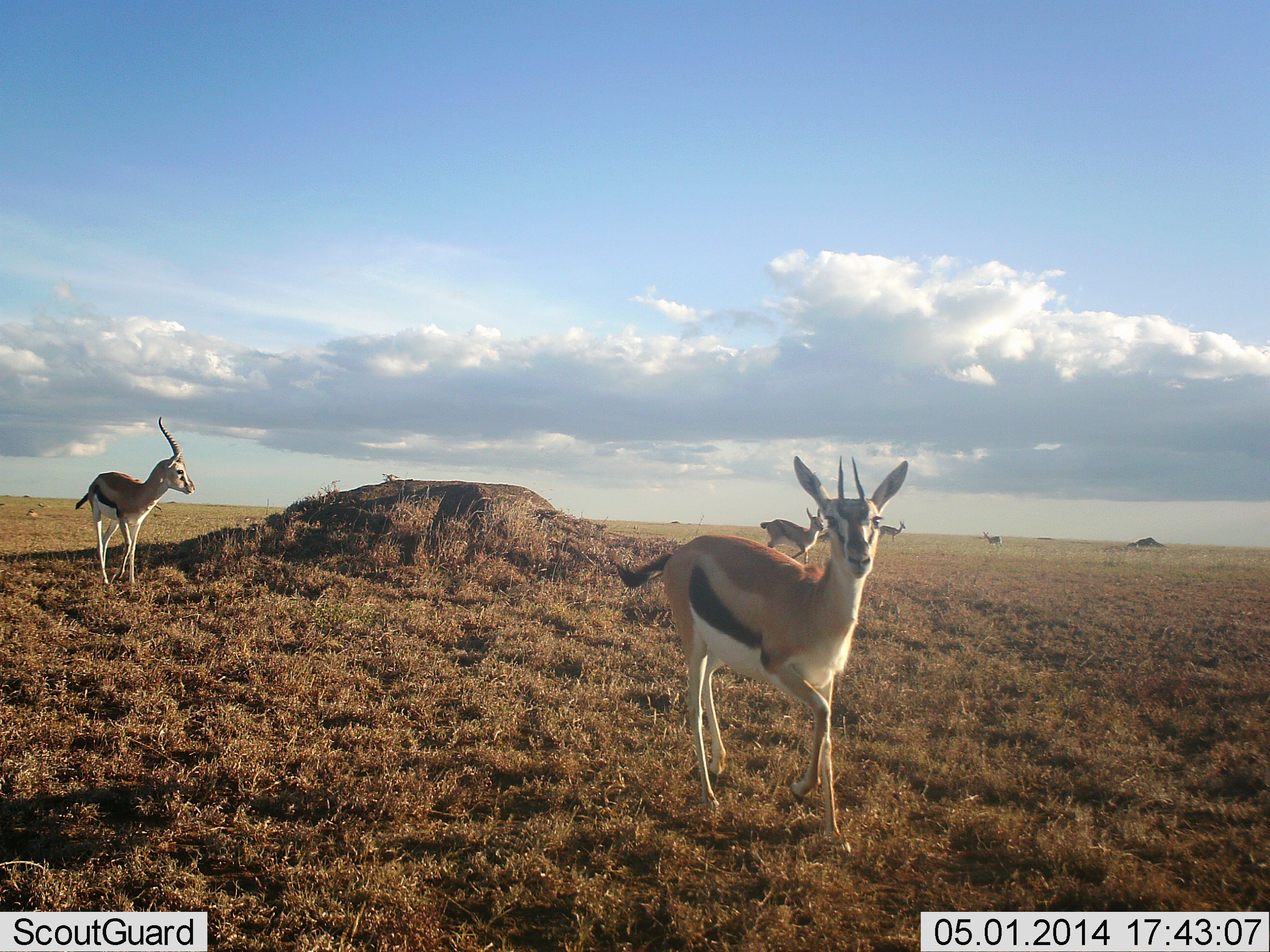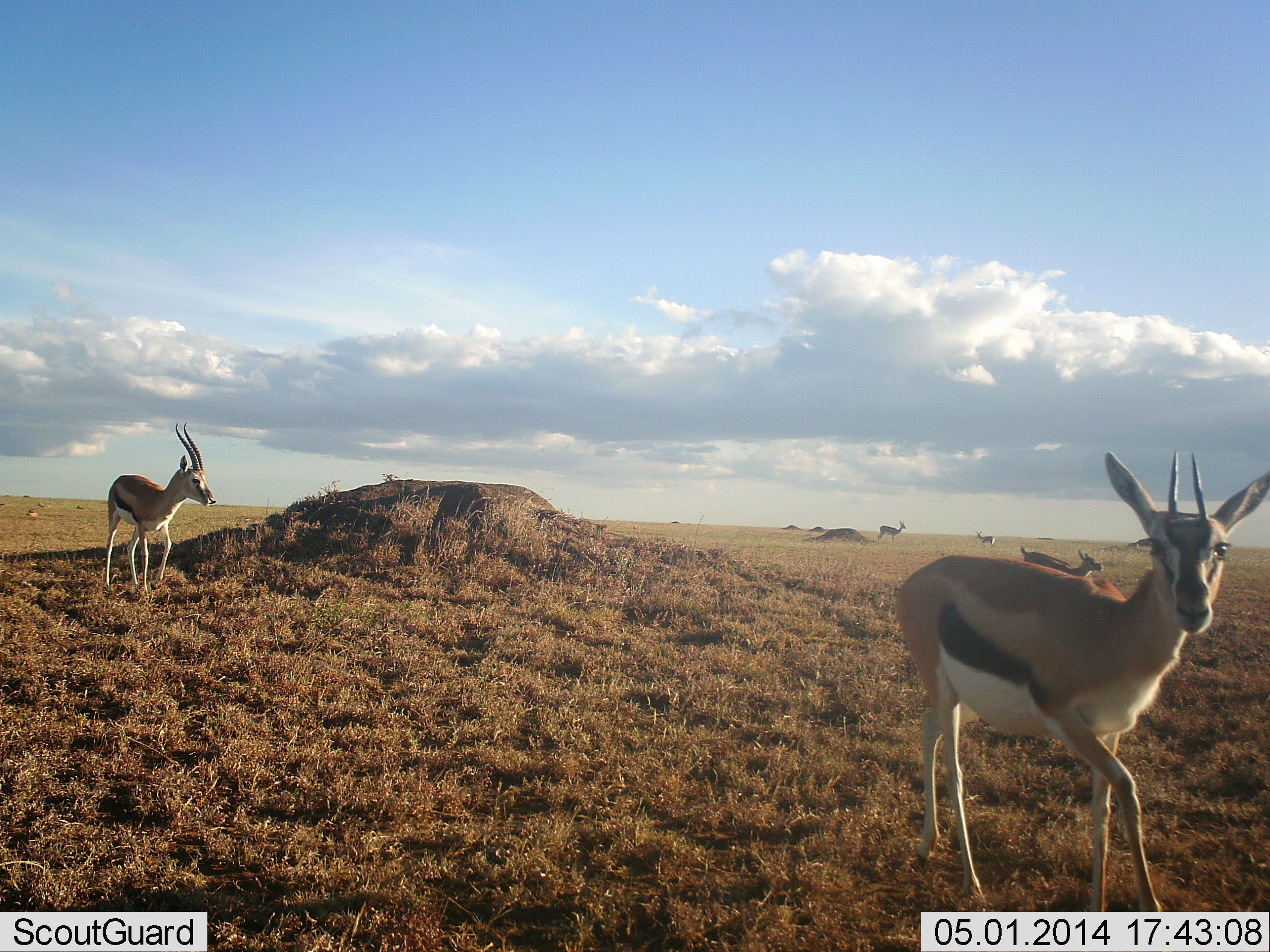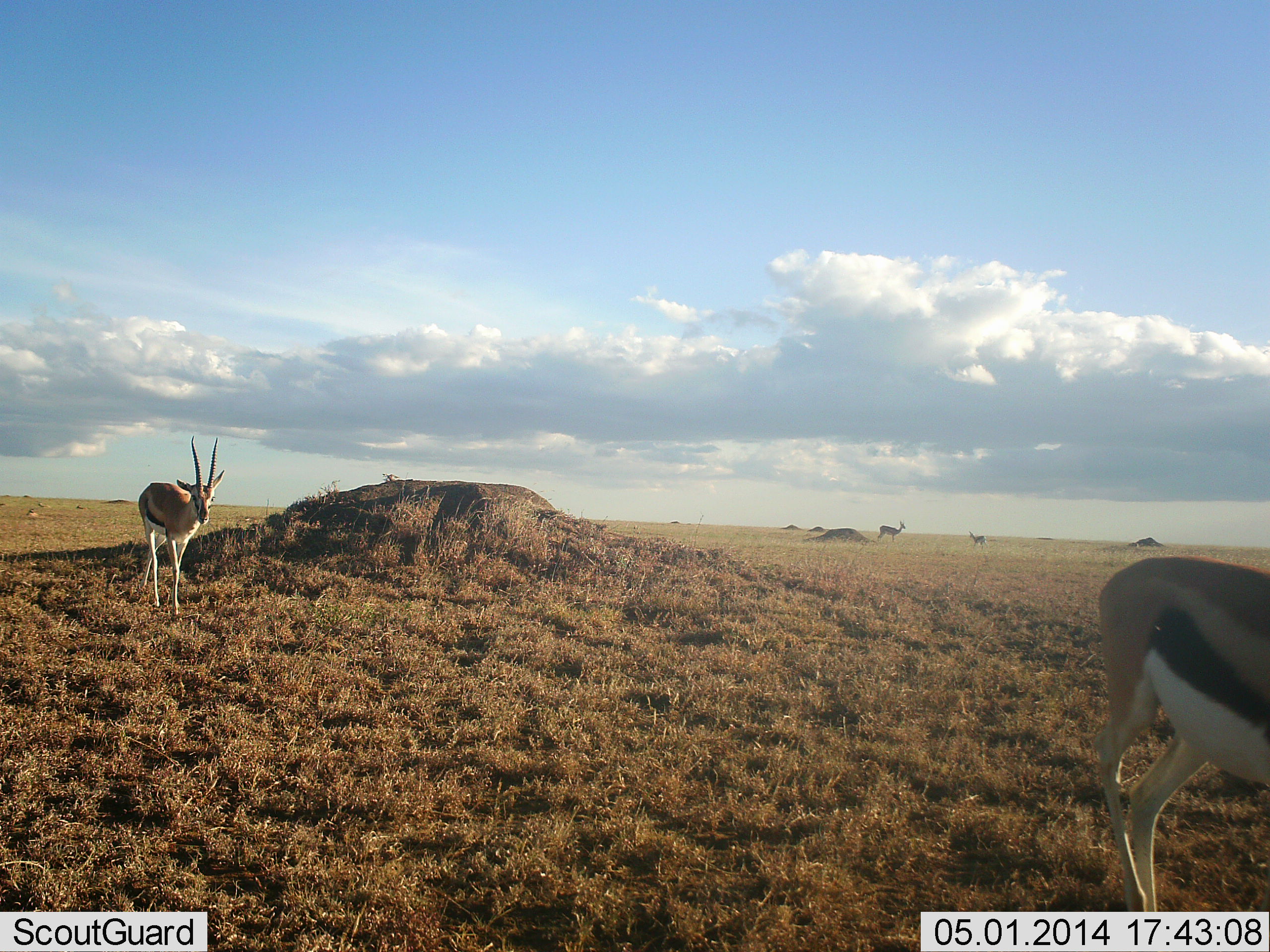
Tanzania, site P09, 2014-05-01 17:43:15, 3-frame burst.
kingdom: Animalia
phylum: Chordata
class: Mammalia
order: Artiodactyla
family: Bovidae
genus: Eudorcas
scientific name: Eudorcas thomsonii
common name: thomson's gazelle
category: gazellethomsons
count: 5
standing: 50%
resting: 0%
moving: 90%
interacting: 0%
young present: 0%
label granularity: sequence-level